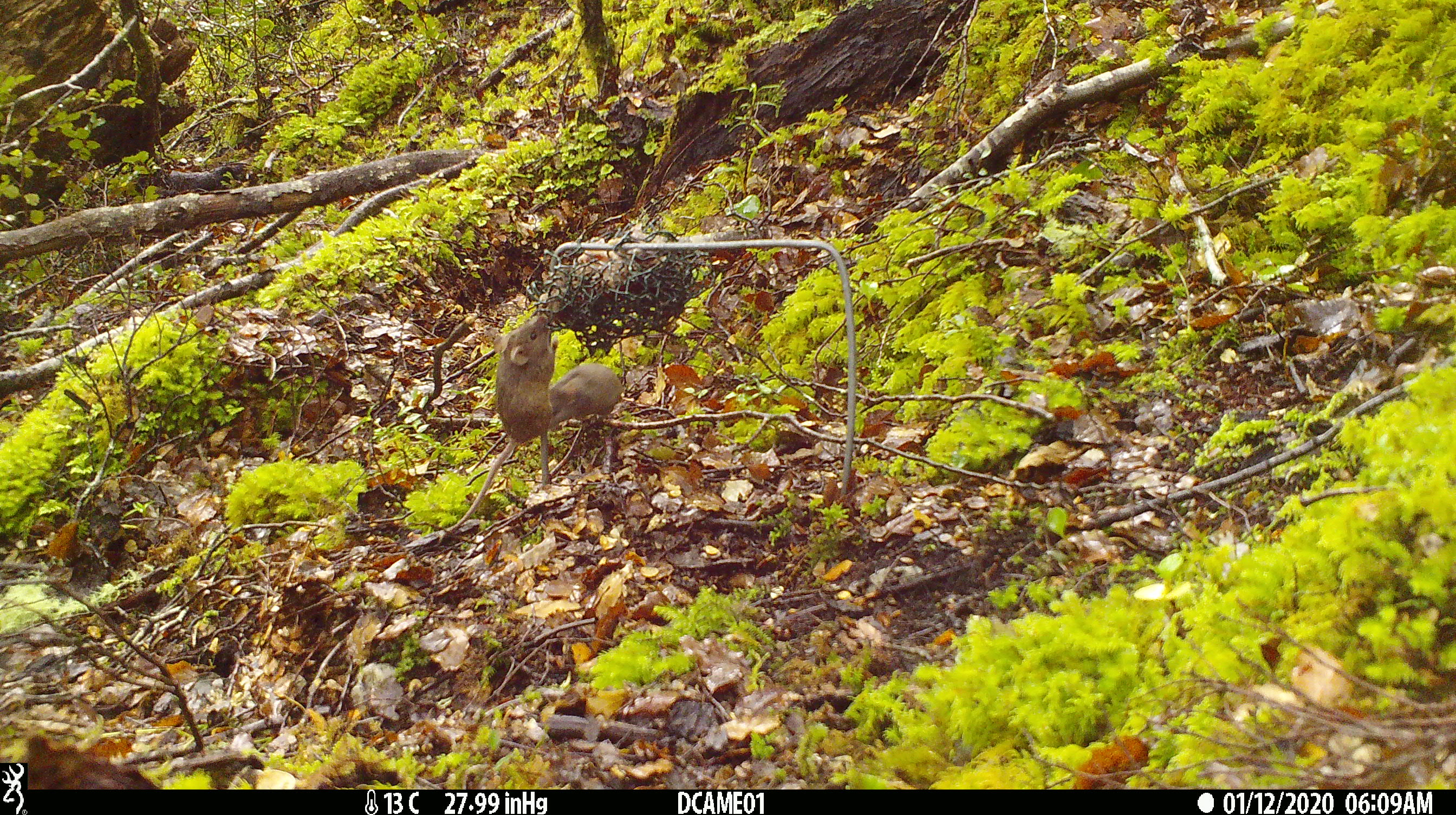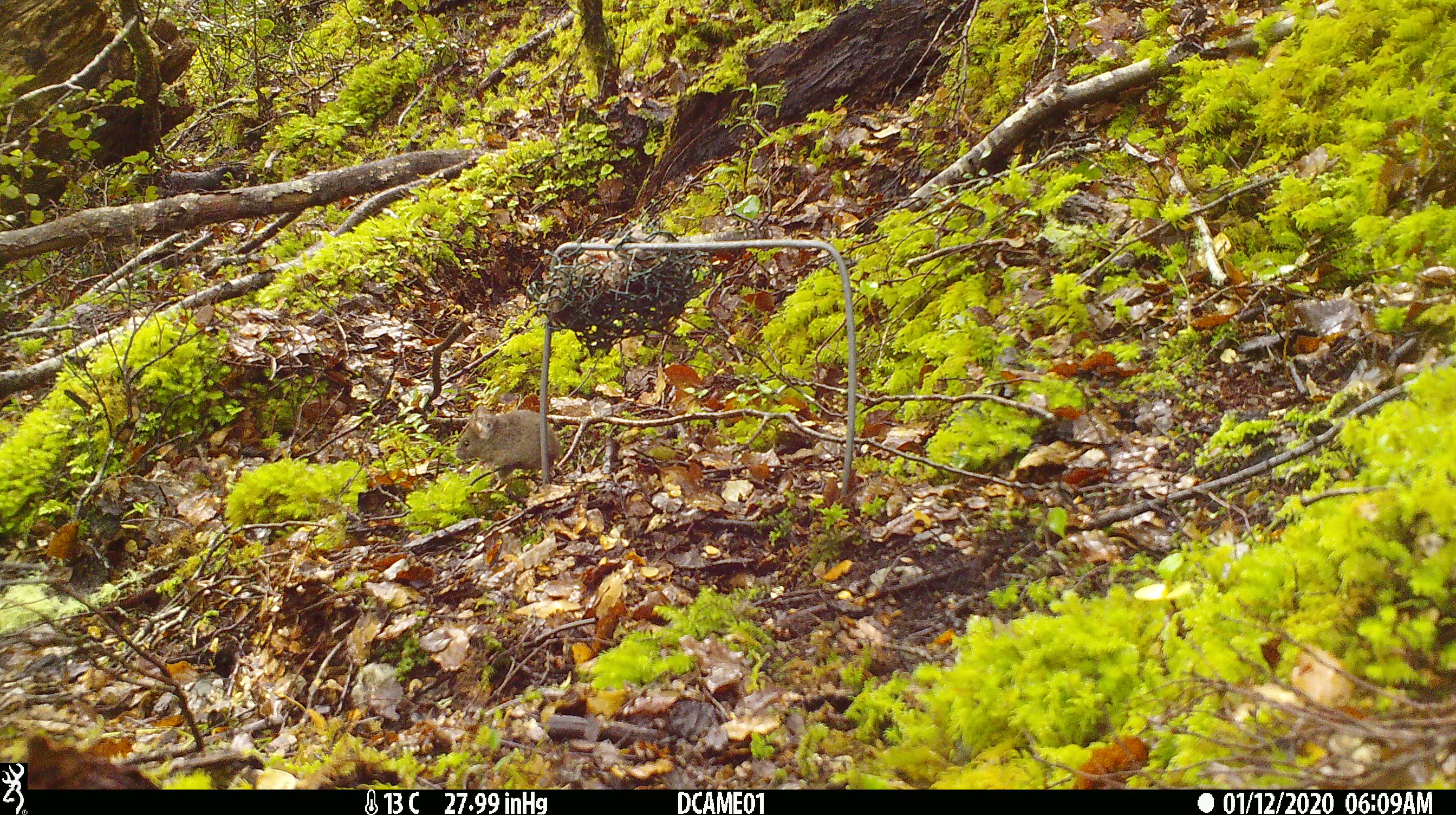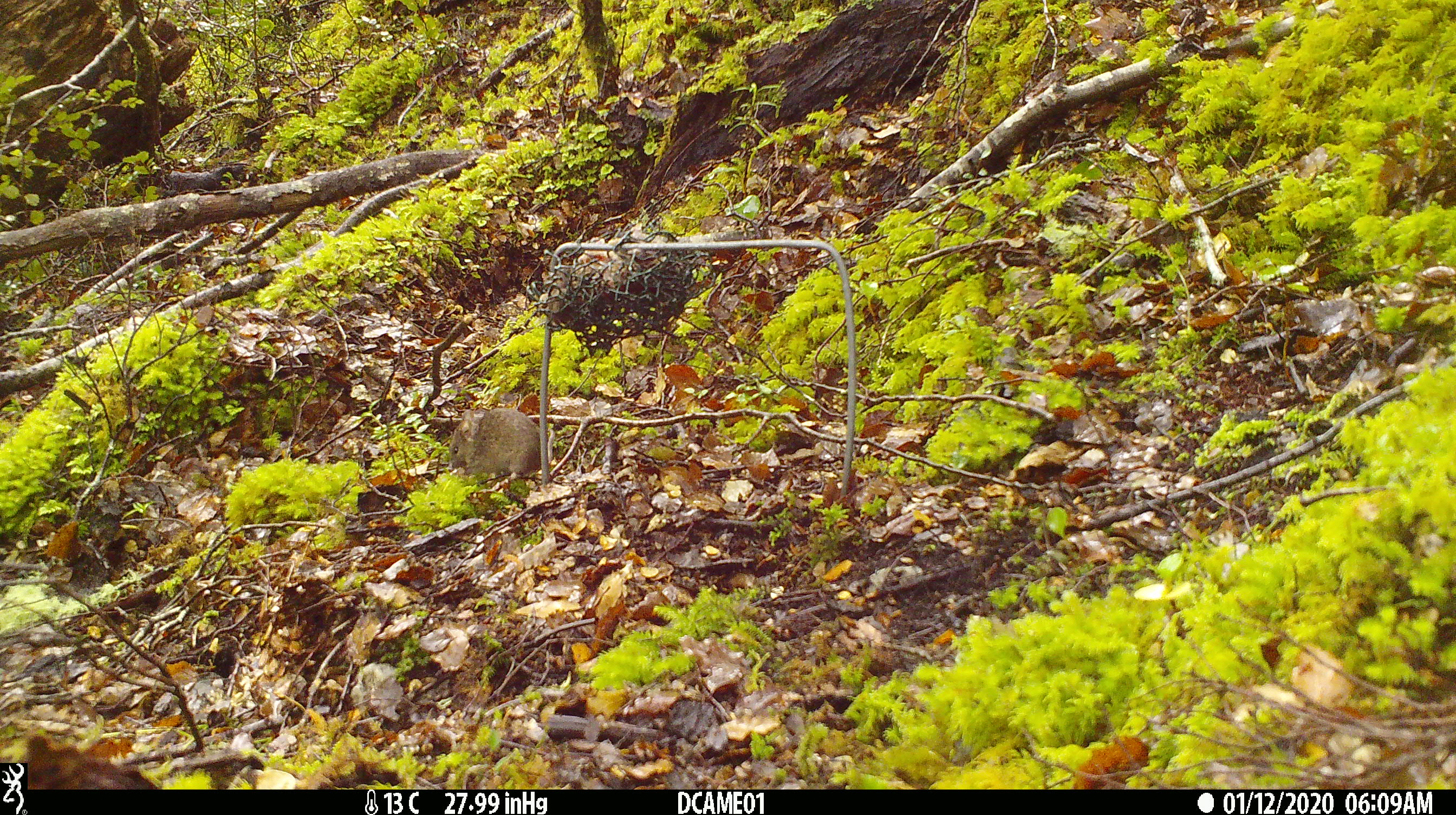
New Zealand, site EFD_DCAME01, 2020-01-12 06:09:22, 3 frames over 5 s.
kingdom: Animalia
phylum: Chordata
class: Mammalia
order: Rodentia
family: Muridae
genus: Mus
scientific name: Mus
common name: mouse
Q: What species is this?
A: Mouse (Mus).